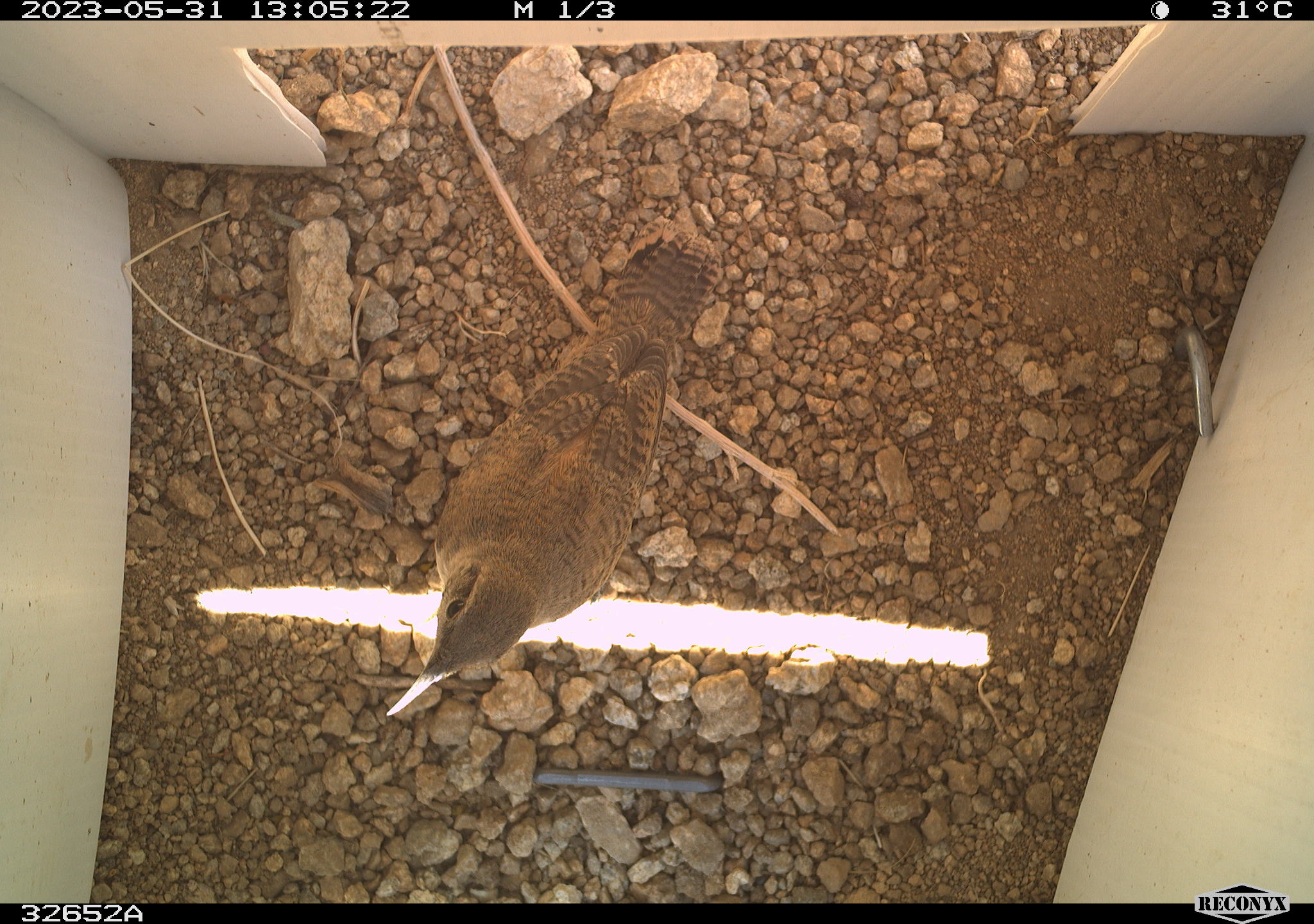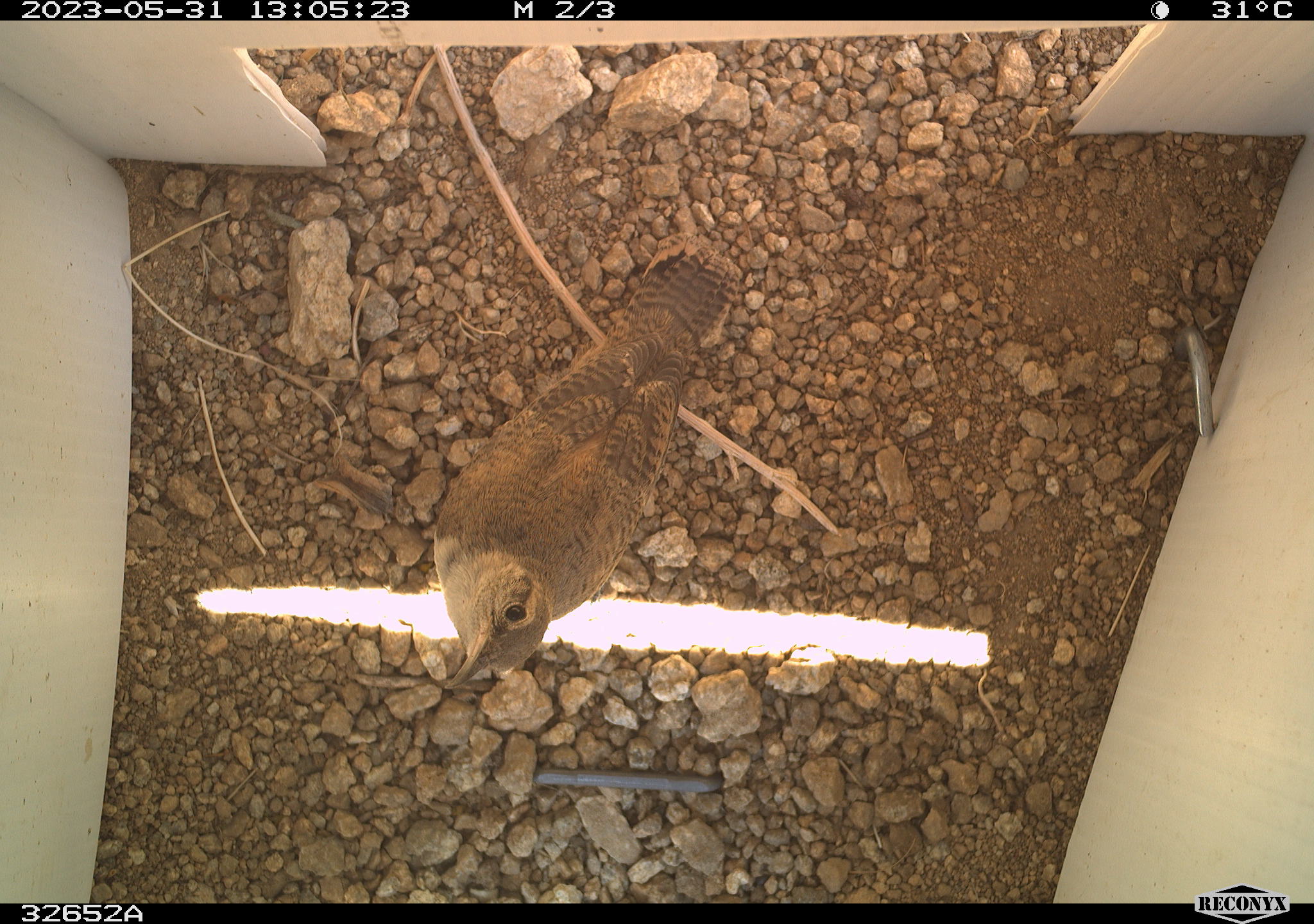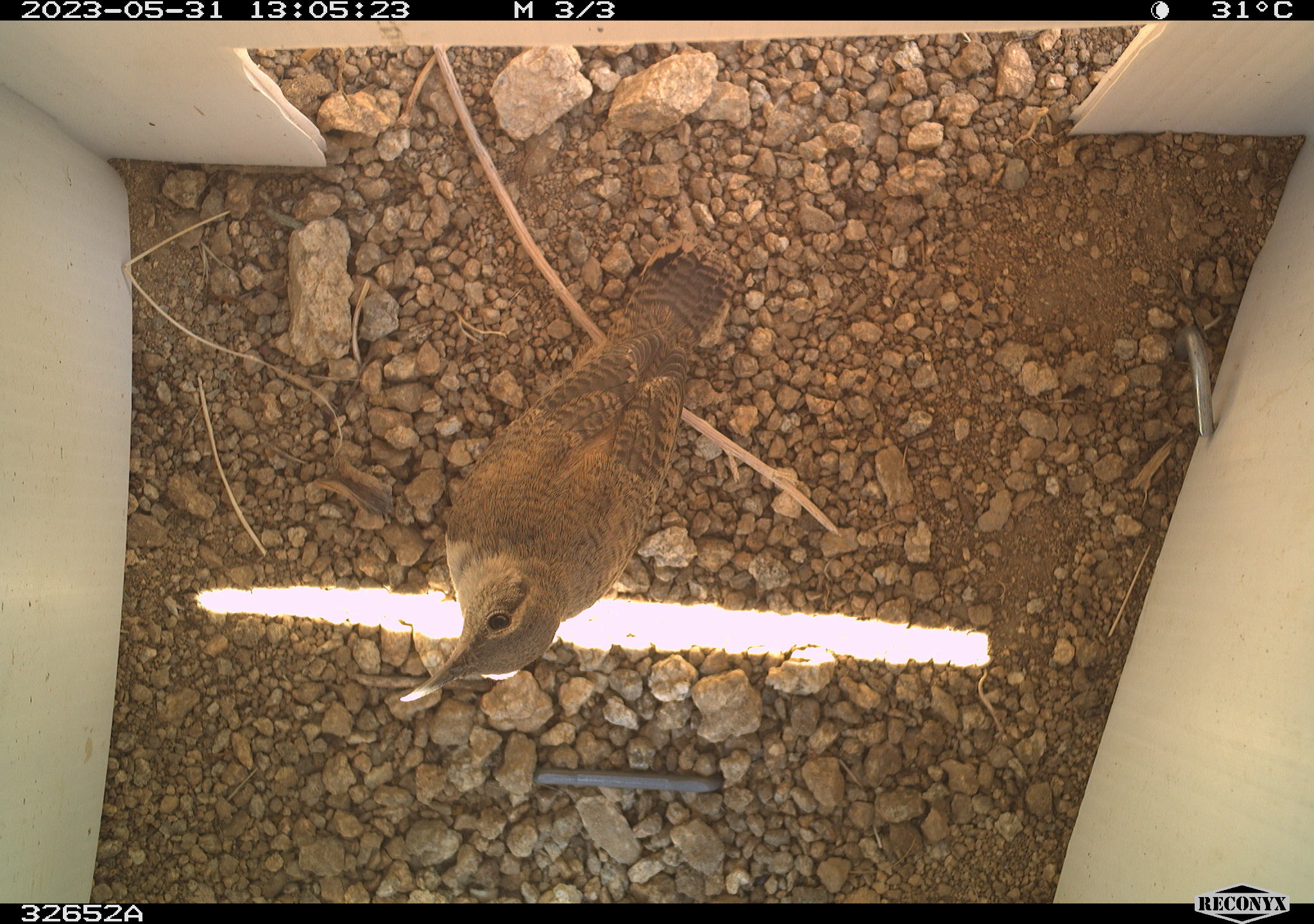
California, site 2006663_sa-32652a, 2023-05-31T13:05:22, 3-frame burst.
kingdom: Animalia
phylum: Chordata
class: Aves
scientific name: Aves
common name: bird